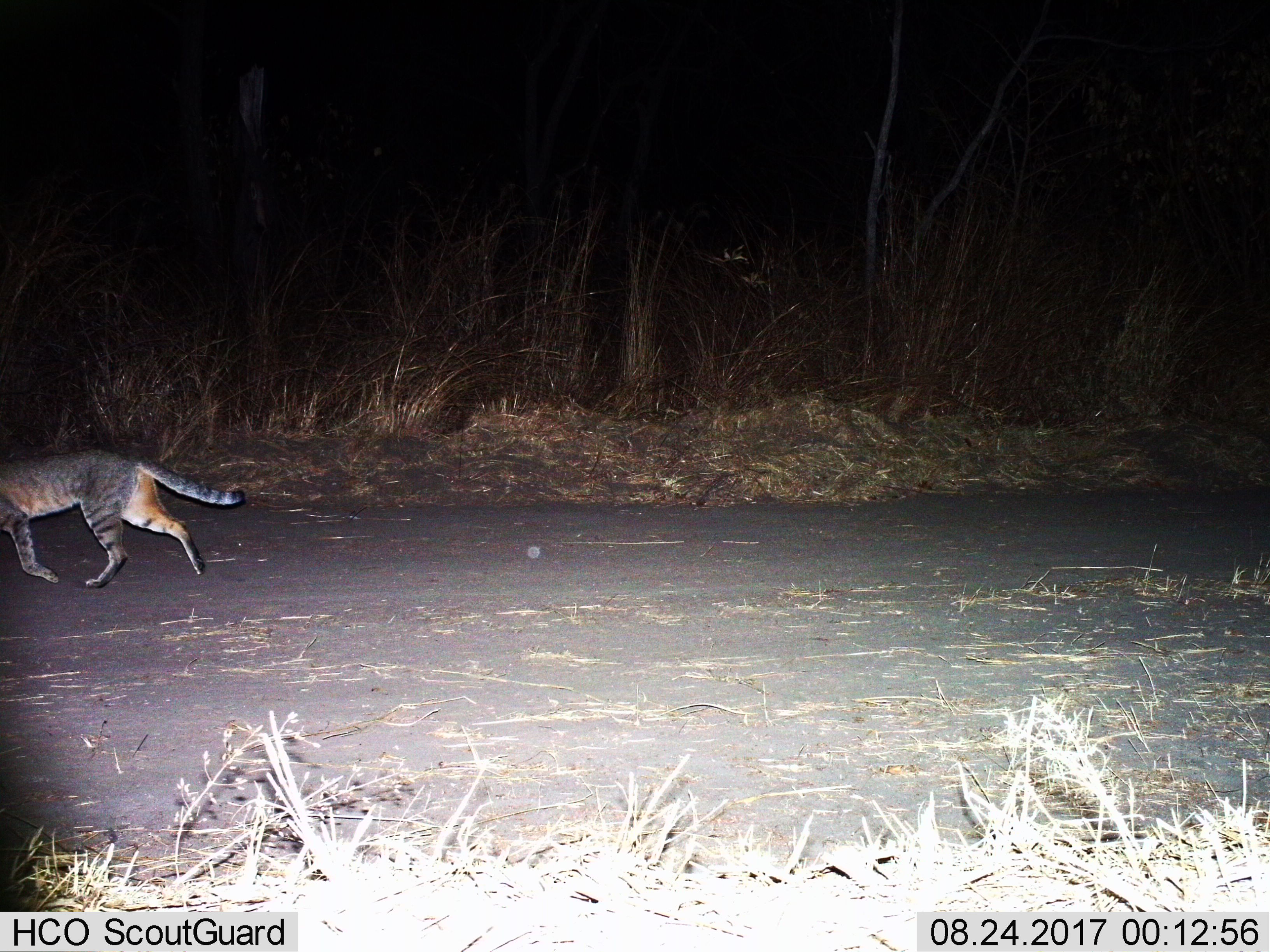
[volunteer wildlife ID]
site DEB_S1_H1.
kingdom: Animalia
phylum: Chordata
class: Mammalia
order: Carnivora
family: Felidae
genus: Felis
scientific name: Felis lybica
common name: african wild cat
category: africanwildcat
Africanwildcat (african wild cat) (Felis lybica), count 1. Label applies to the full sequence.